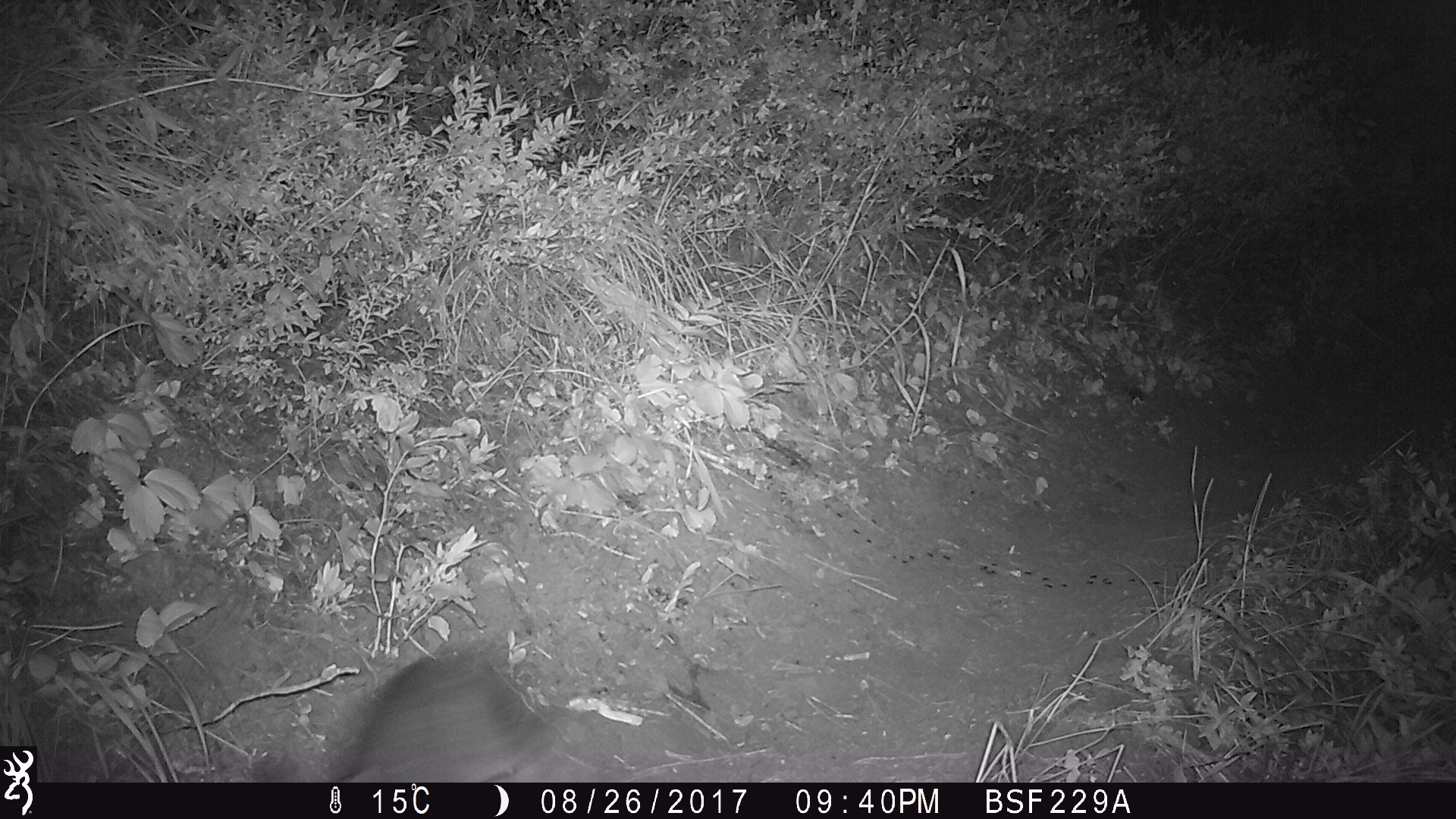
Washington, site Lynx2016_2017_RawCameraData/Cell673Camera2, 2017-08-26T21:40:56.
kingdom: Animalia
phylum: Chordata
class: Mammalia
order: Lagomorpha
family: Leporidae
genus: Lepus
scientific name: Lepus americanus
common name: snowshoe hare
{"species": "Lepus americanus (snowshoe hare)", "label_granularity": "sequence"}